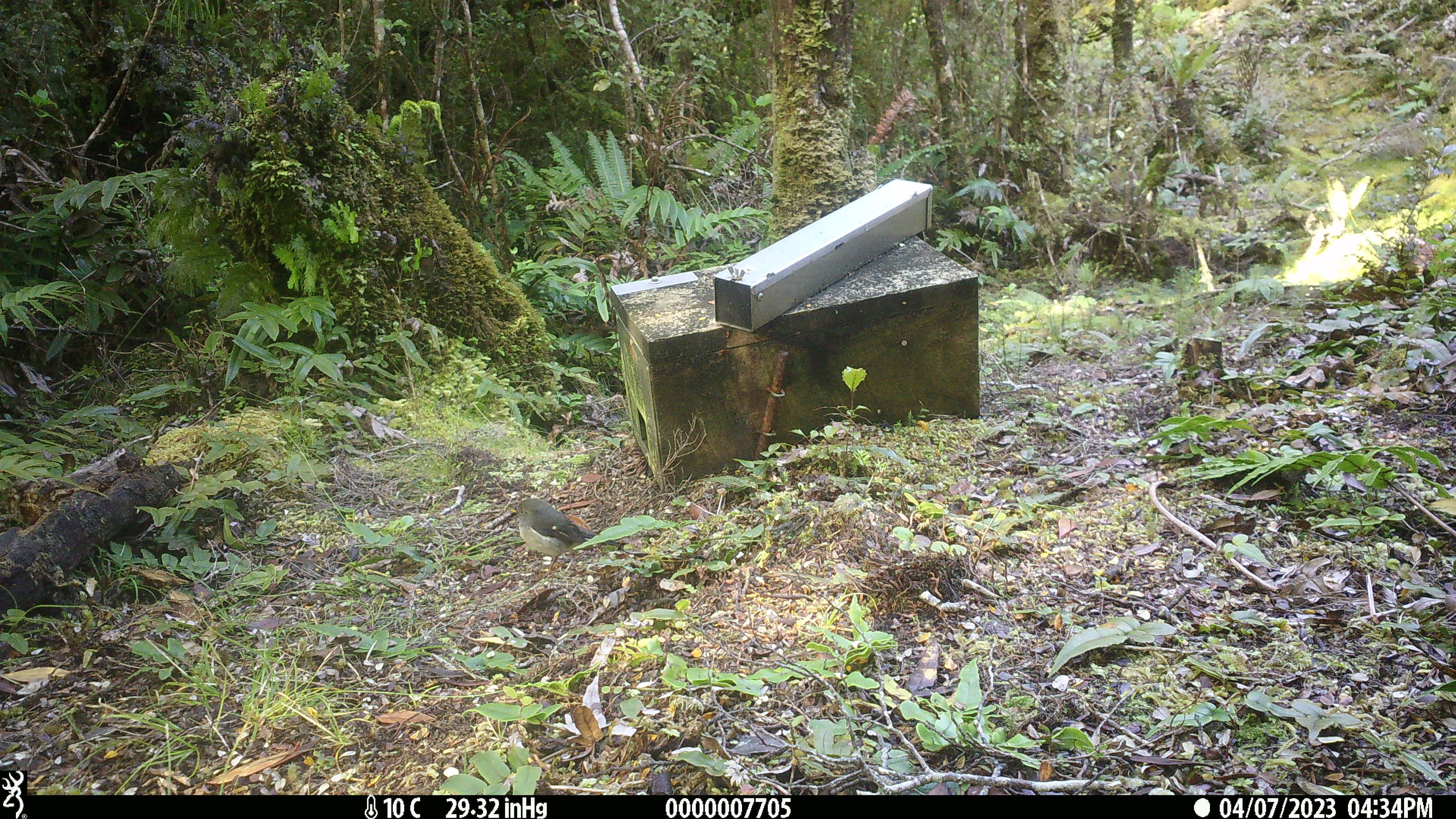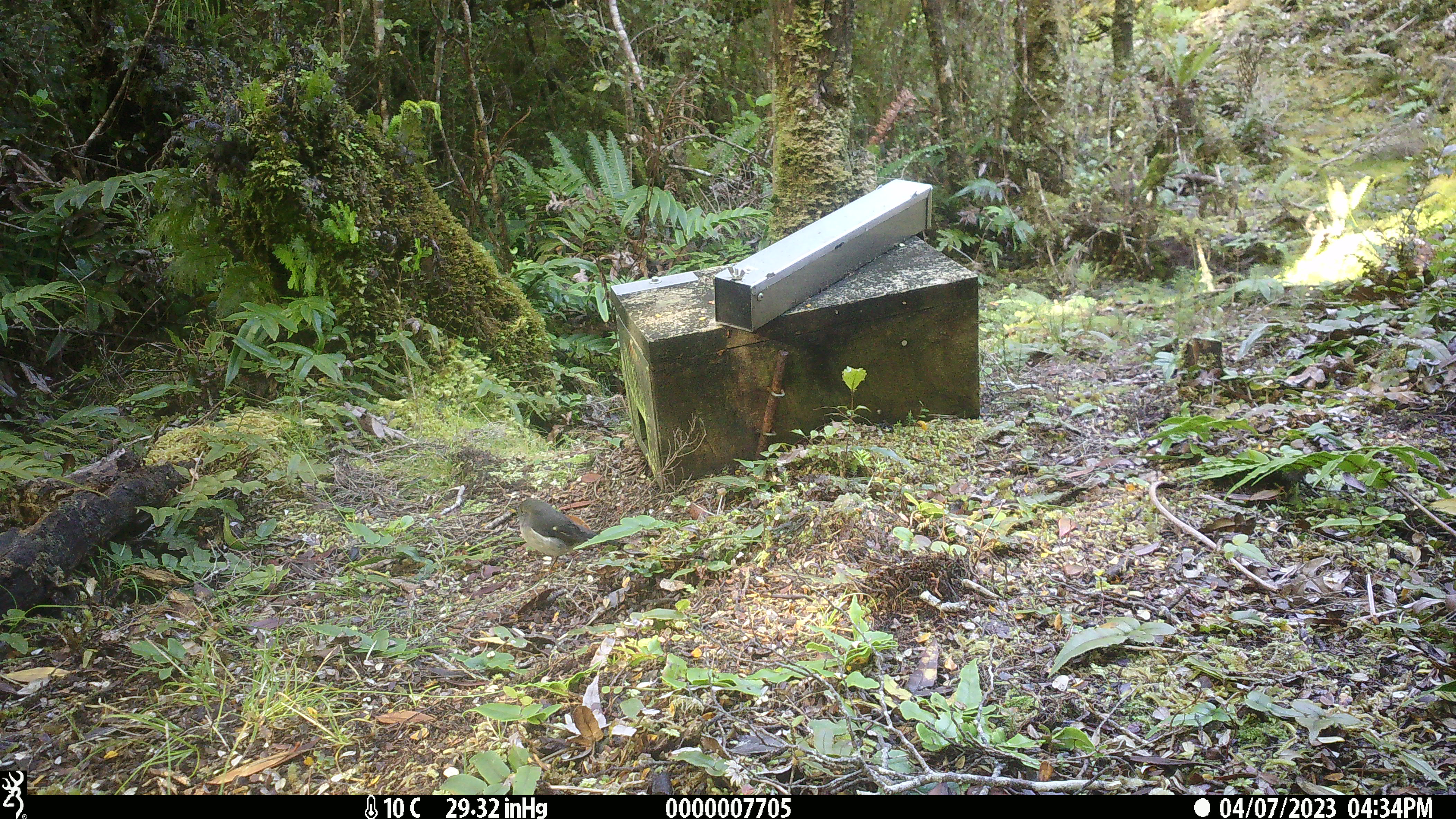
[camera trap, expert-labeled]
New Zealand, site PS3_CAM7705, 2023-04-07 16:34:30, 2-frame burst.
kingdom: Animalia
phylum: Chordata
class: Aves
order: Passeriformes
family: Petroicidae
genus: Petroica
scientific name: Petroica macrocephala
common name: tomtit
Tomtit (Petroica macrocephala).